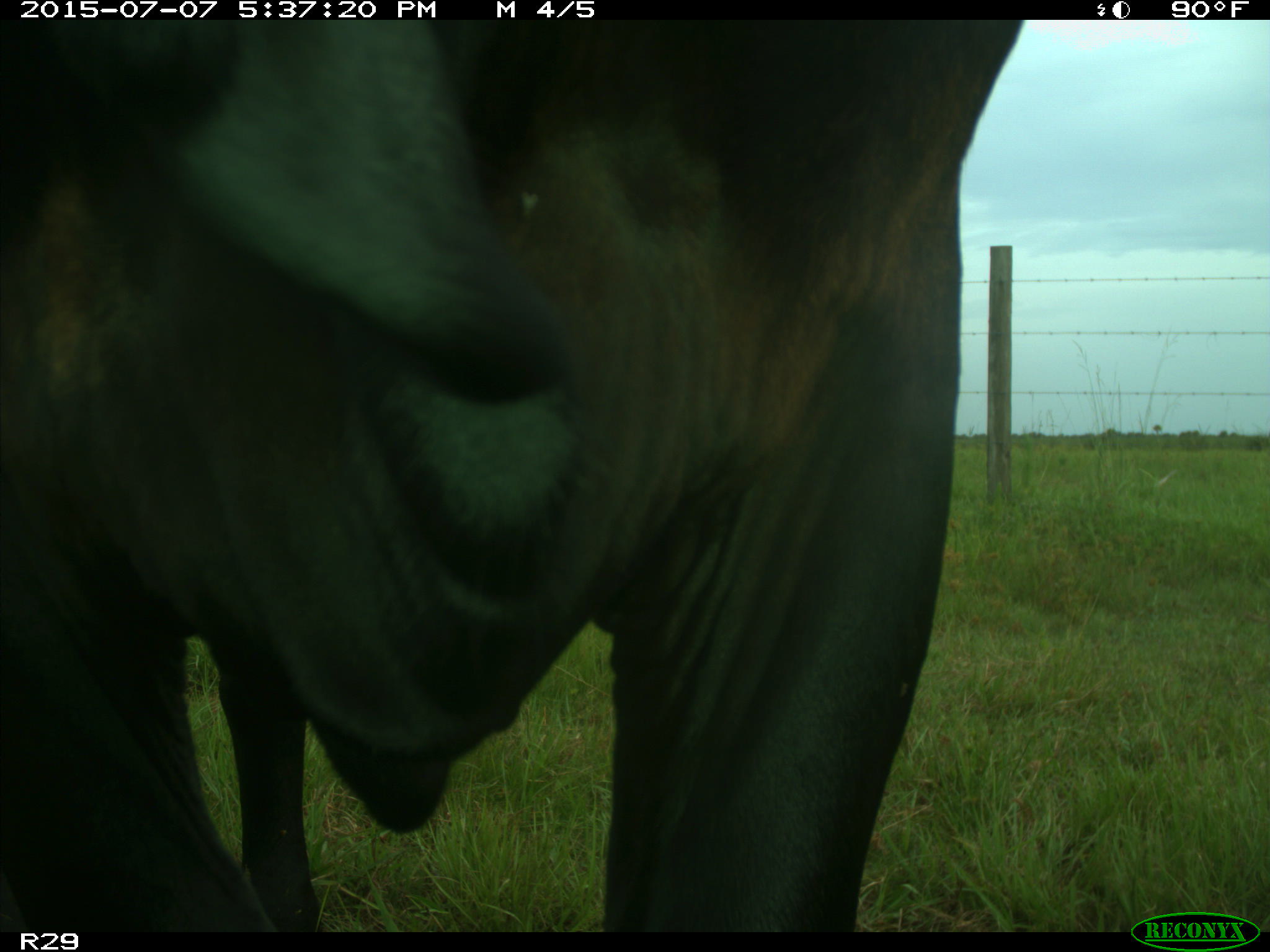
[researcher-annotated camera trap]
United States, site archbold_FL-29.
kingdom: Animalia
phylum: Chordata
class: Mammalia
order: Artiodactyla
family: Bovidae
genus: Bos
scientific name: Bos taurus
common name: domestic cow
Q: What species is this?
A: Bos taurus (domestic cow).